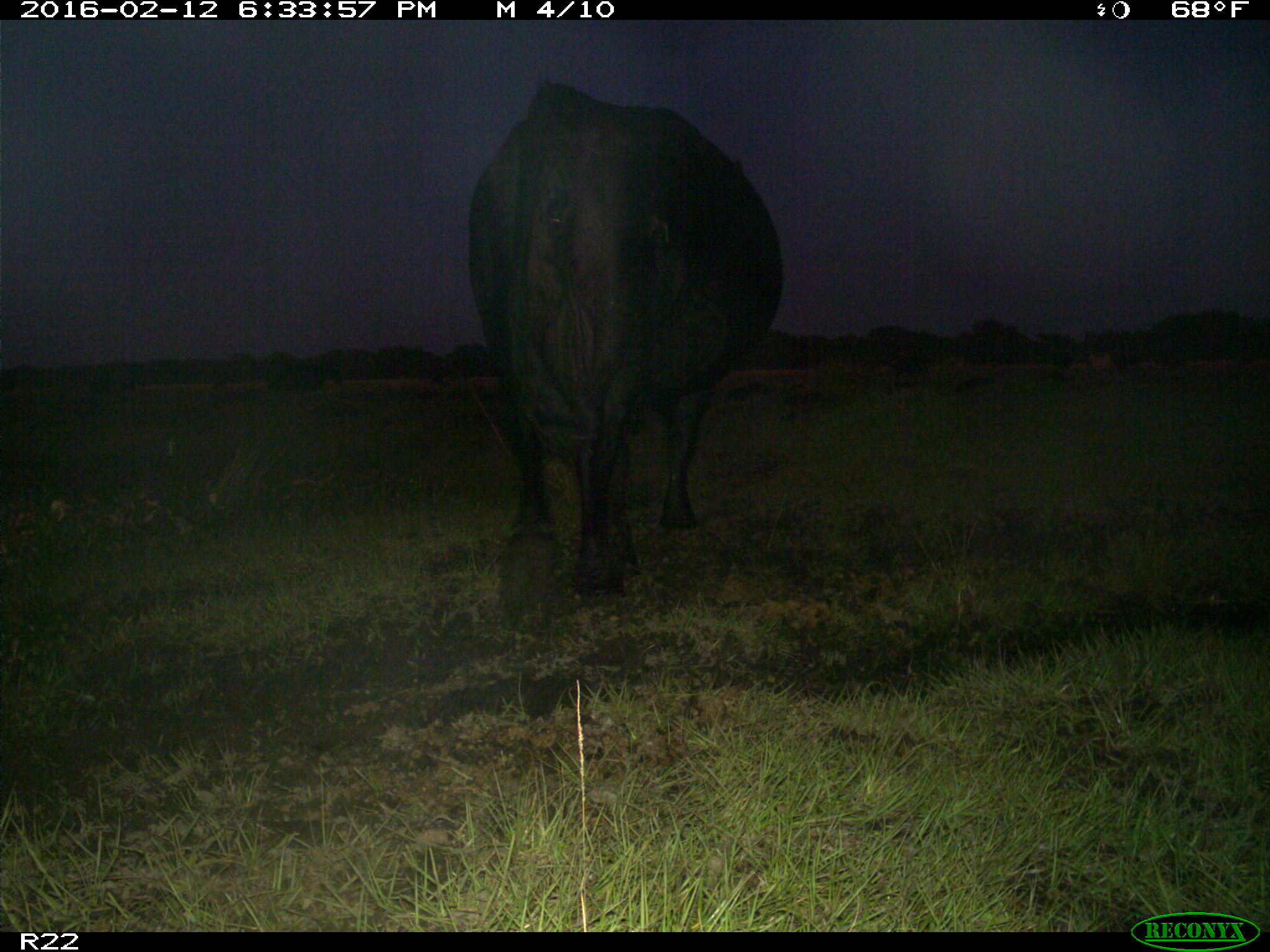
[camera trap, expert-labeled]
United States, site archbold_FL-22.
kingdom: Animalia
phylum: Chordata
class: Mammalia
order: Artiodactyla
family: Bovidae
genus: Bos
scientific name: Bos taurus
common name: domestic cow